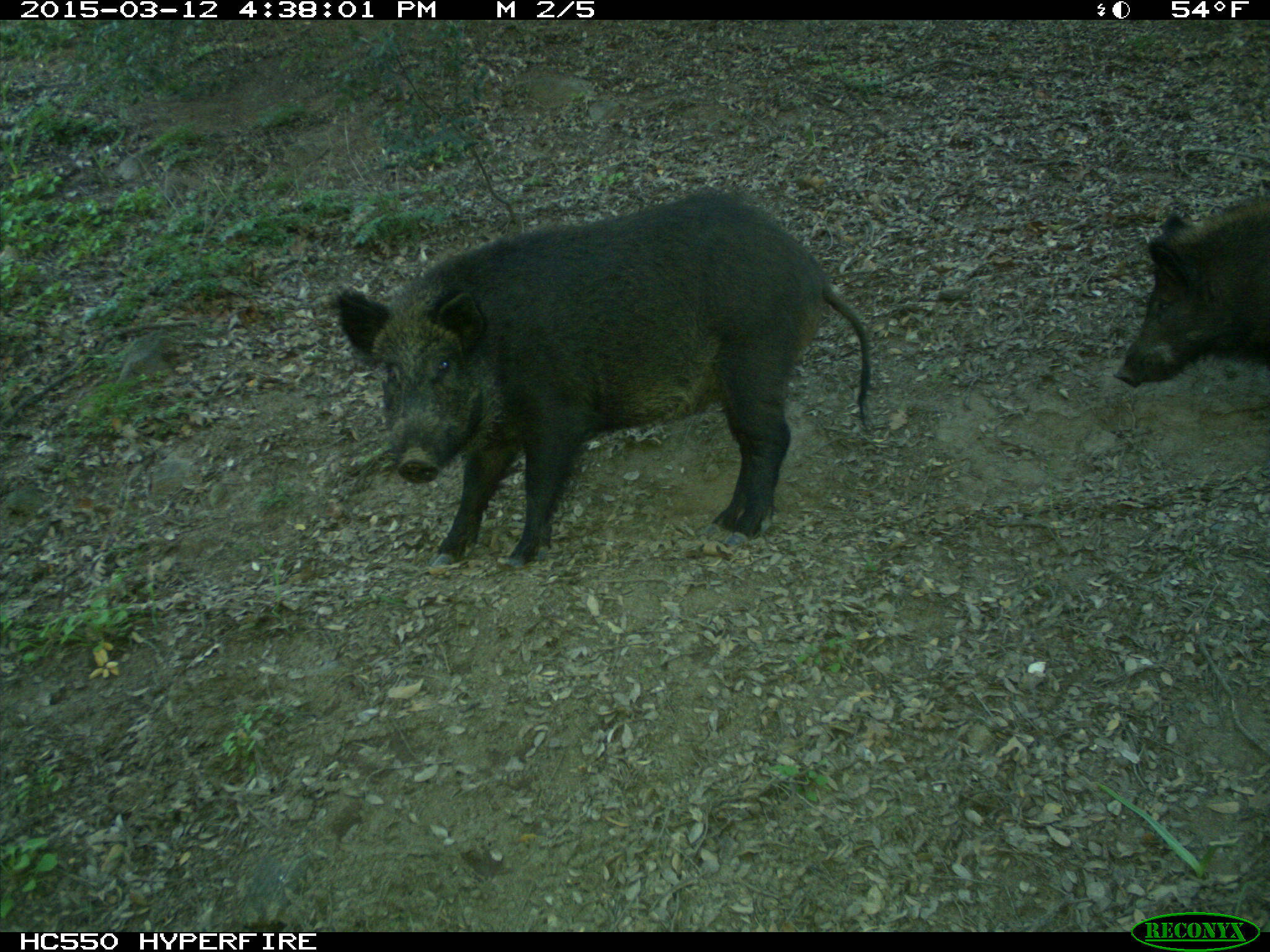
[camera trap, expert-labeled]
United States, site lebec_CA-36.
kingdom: Animalia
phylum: Chordata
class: Mammalia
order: Artiodactyla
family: Suidae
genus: Sus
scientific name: Sus scrofa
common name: wild boar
Sus scrofa (wild boar).